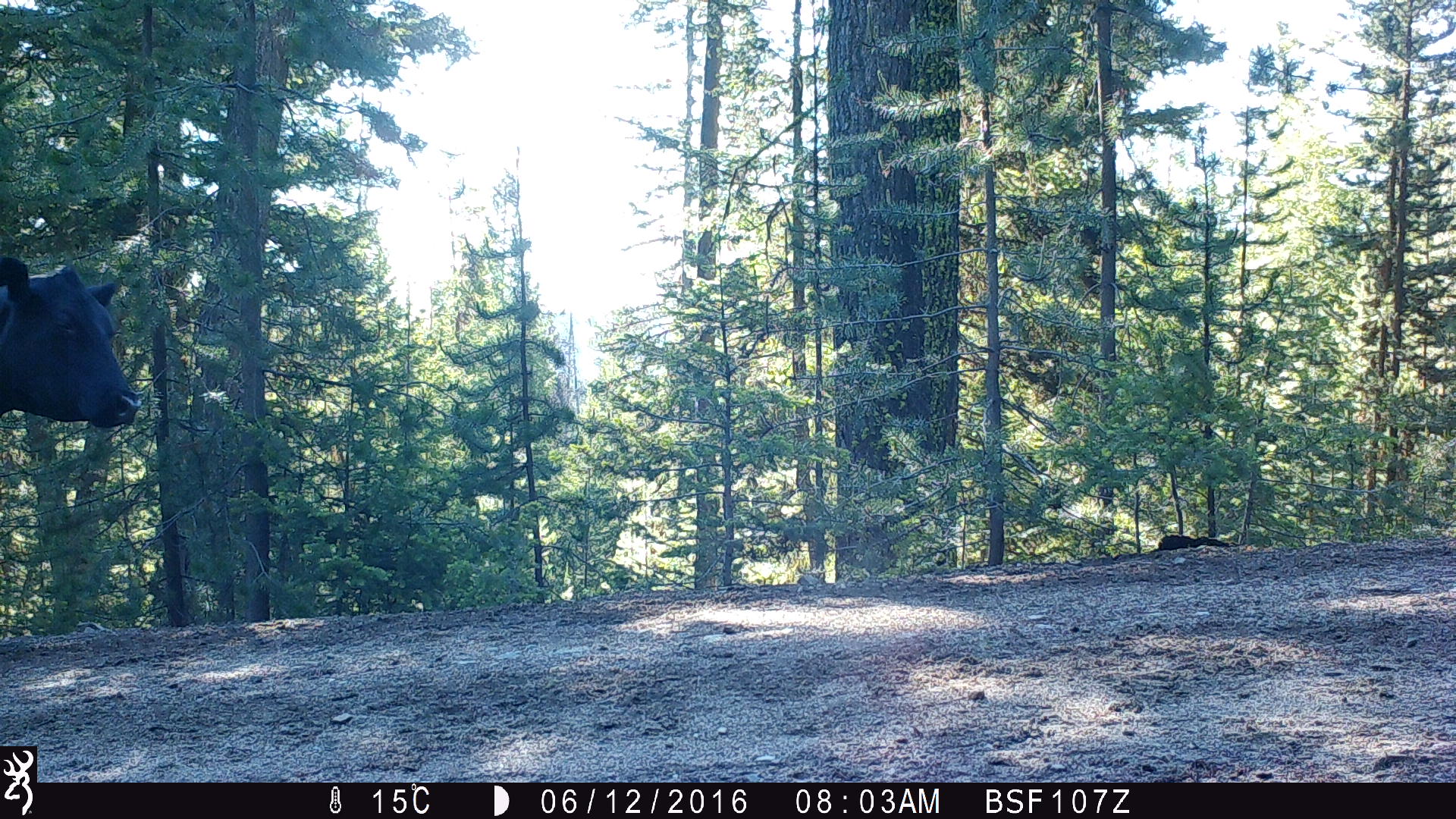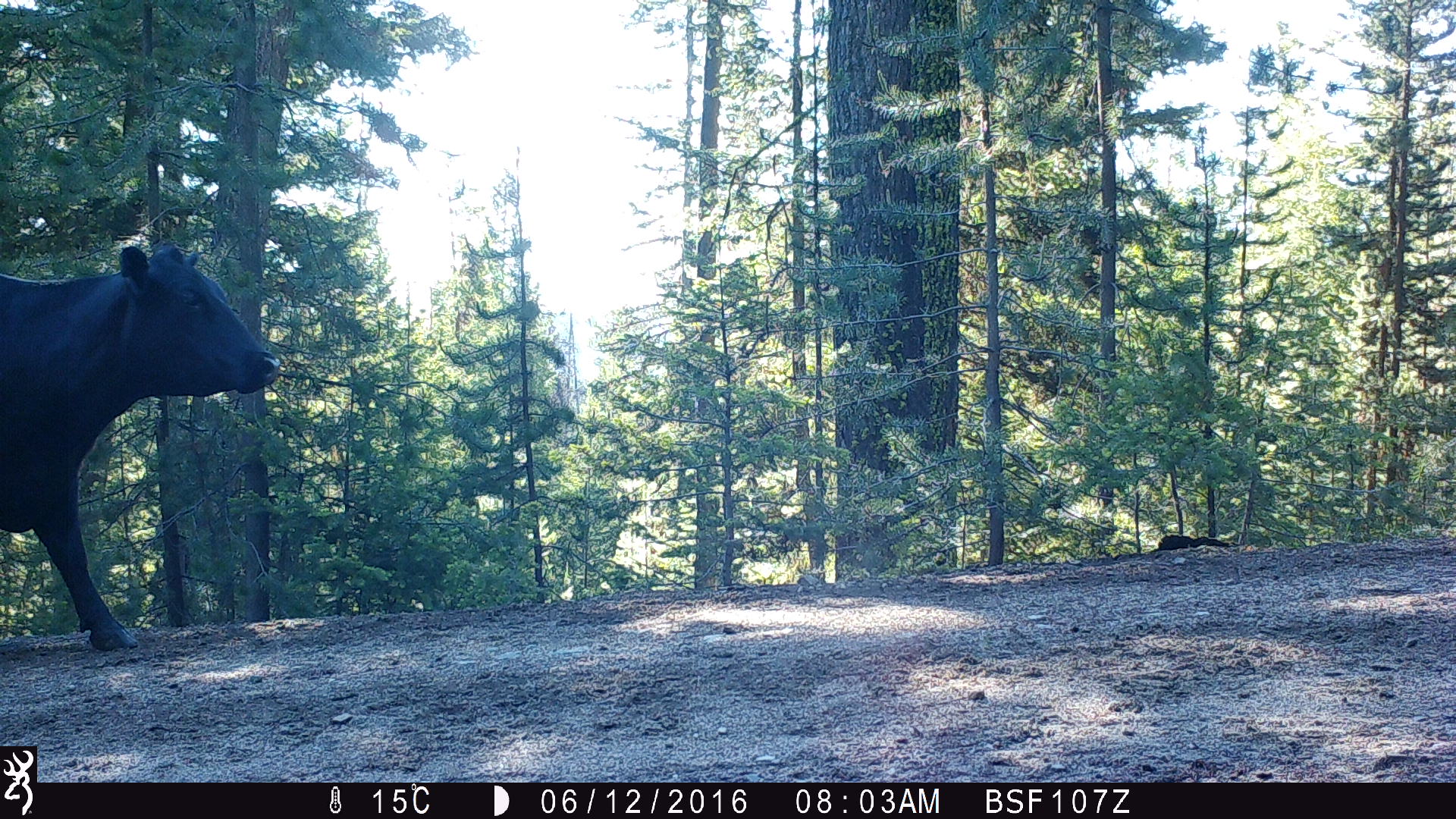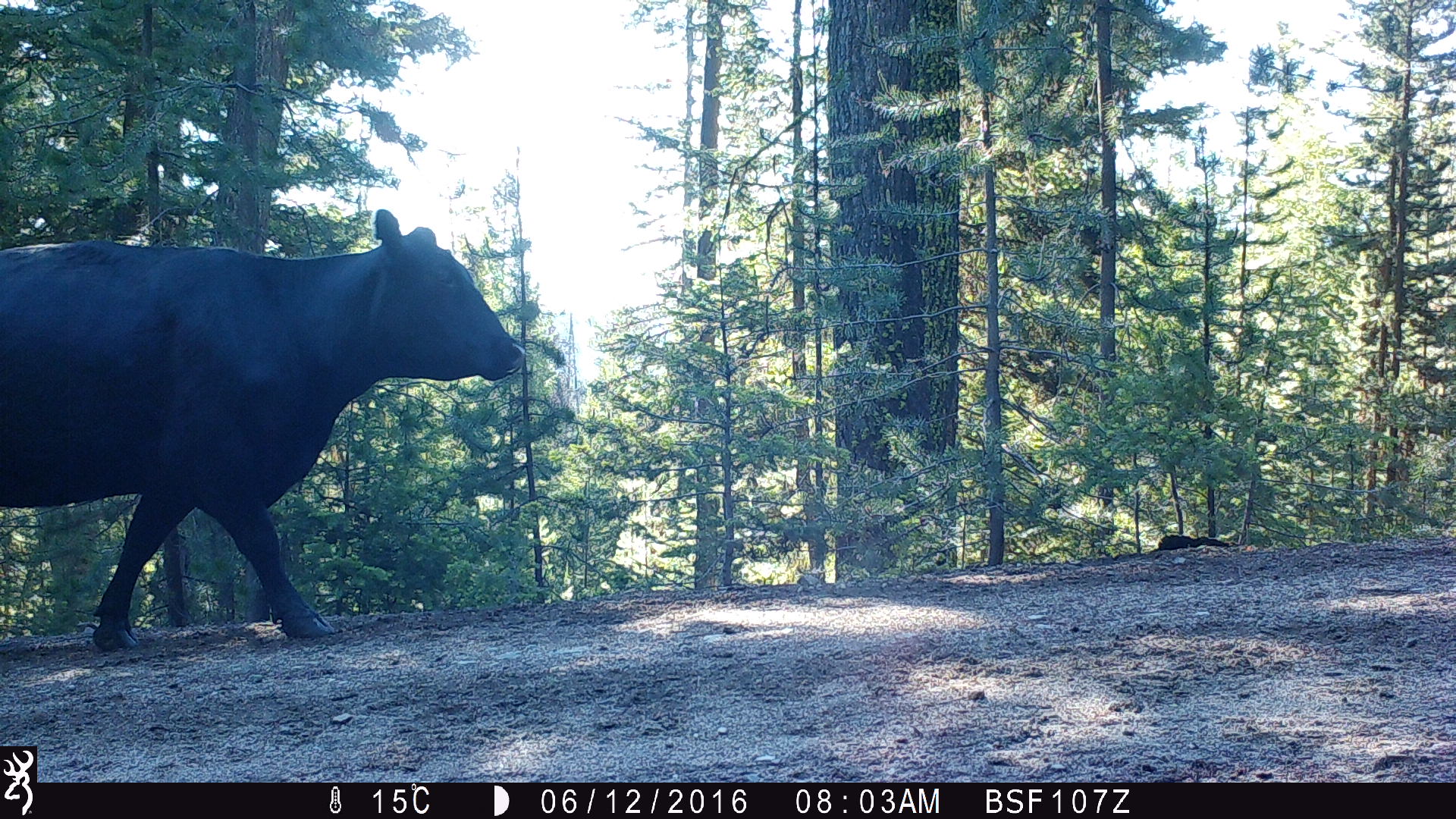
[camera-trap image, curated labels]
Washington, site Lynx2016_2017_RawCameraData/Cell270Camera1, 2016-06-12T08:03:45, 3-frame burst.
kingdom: Animalia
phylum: Chordata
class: Mammalia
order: Artiodactyla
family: Bovidae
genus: Bos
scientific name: Bos taurus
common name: domestic cattle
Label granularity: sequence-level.